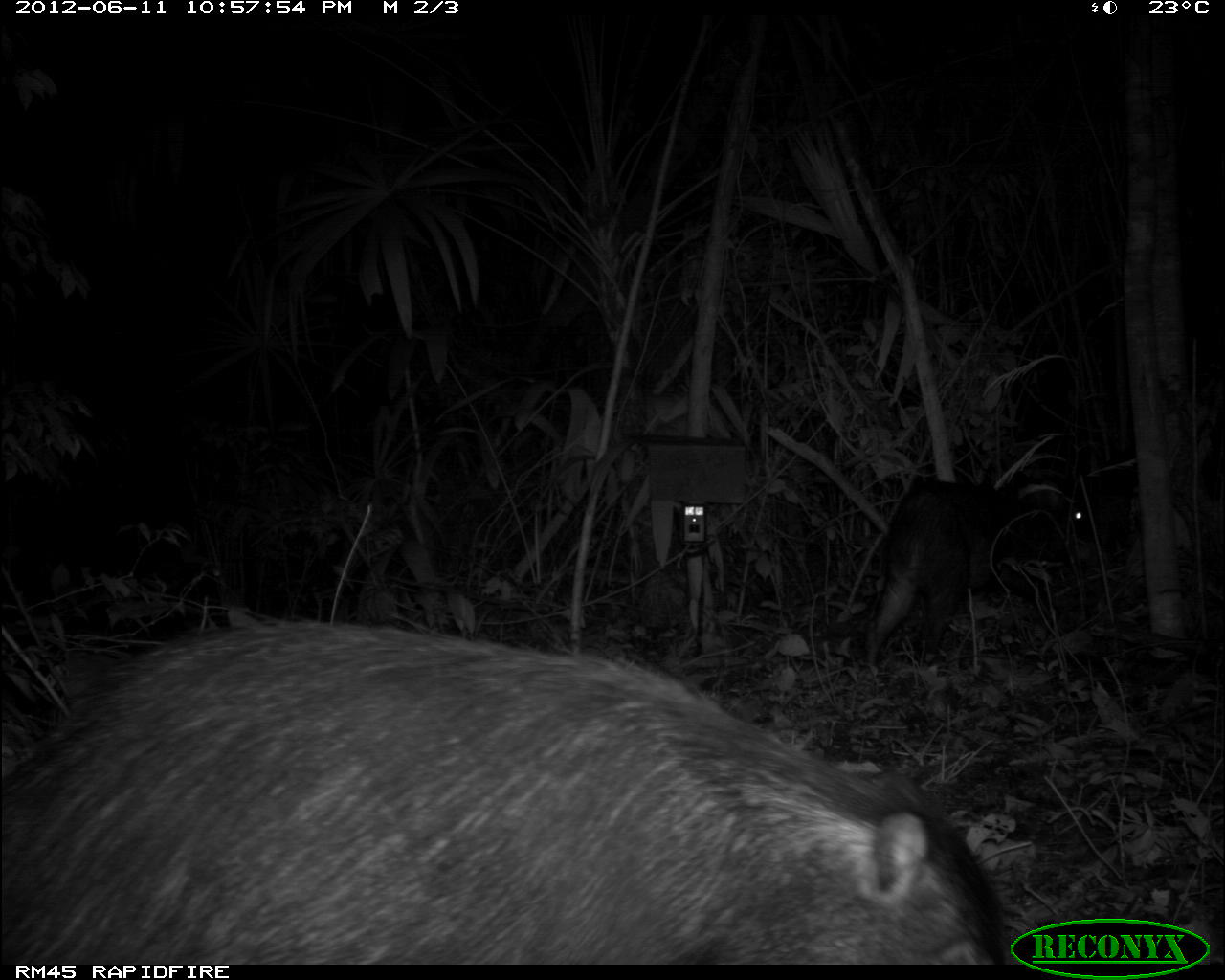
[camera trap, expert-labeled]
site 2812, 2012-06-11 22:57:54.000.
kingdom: Animalia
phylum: Chordata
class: Mammalia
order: Artiodactyla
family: Tayassuidae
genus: Tayassu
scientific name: Tayassu pecari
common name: white-lipped peccary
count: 18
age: adult